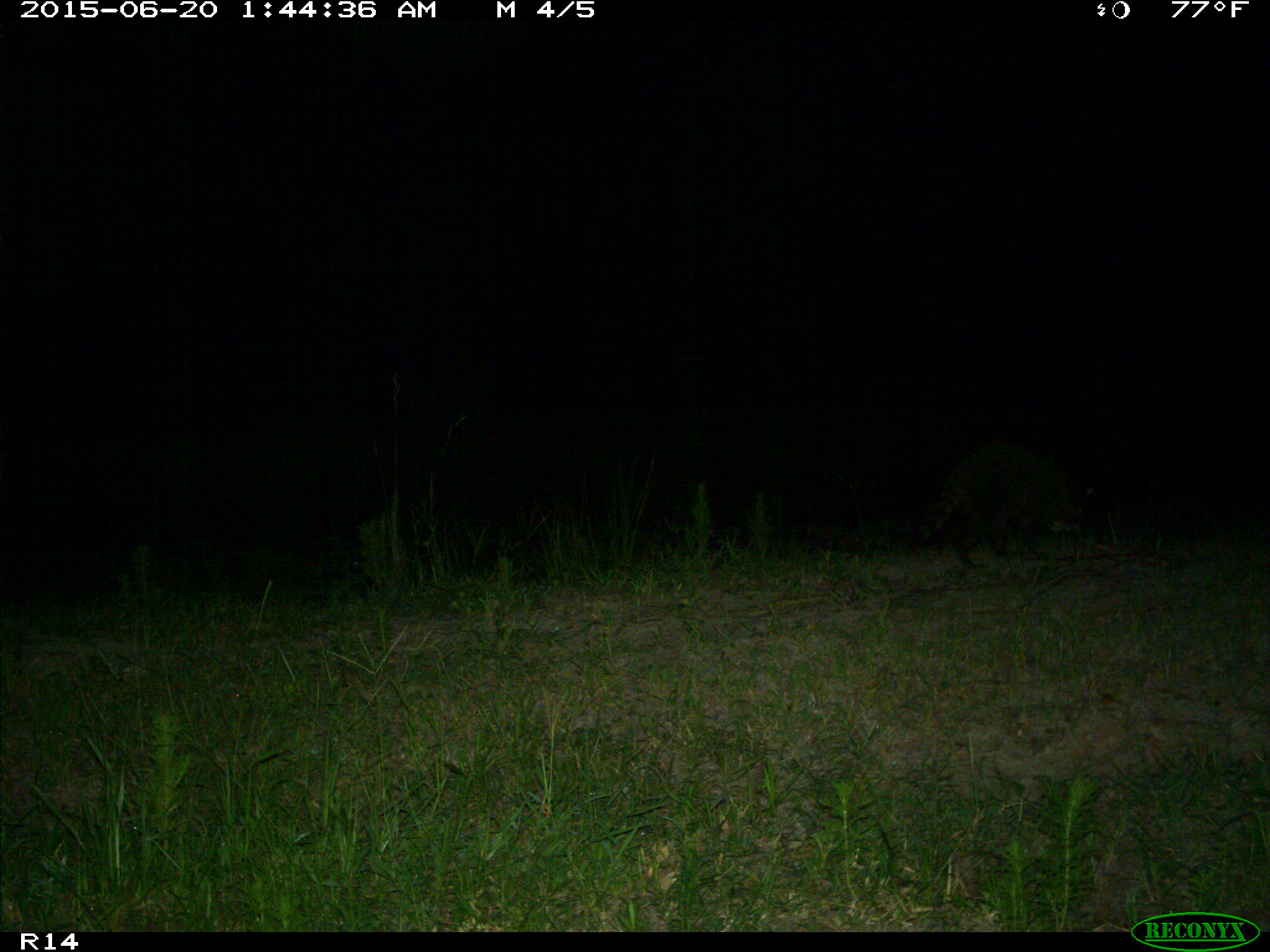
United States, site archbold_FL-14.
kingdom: Animalia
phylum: Chordata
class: Mammalia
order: Carnivora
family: Procyonidae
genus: Procyon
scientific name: Procyon lotor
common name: common raccoon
Procyon lotor (common raccoon).